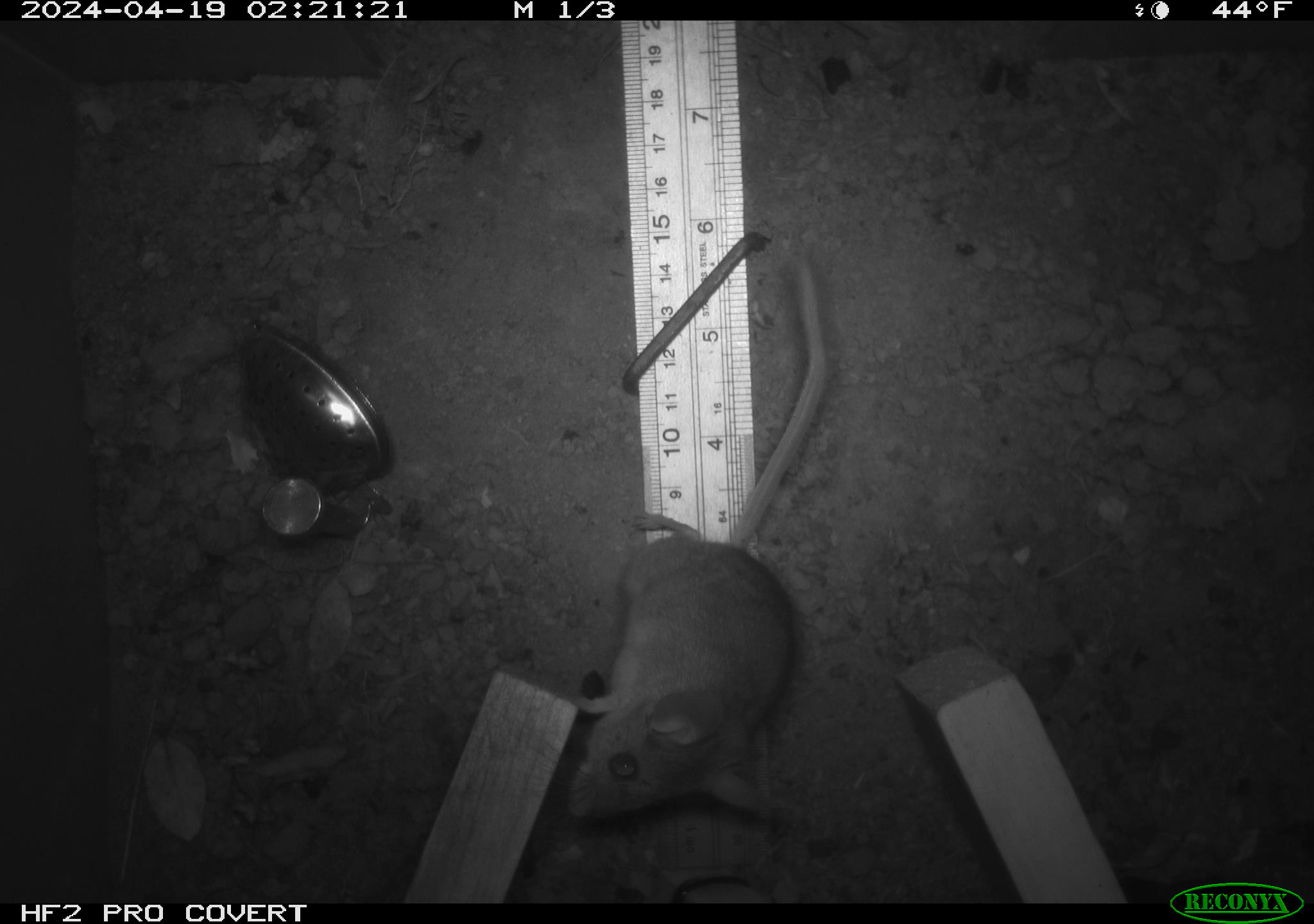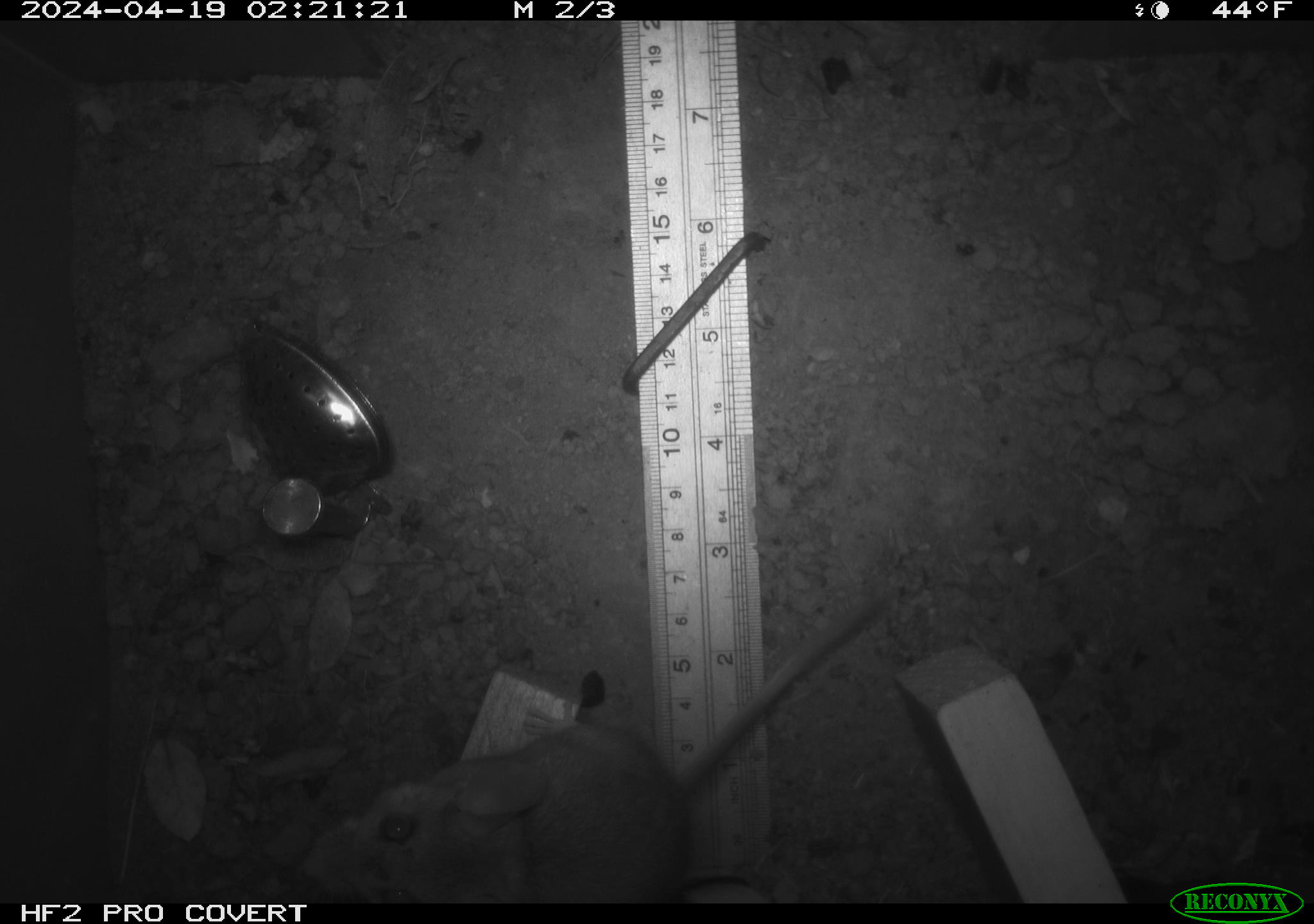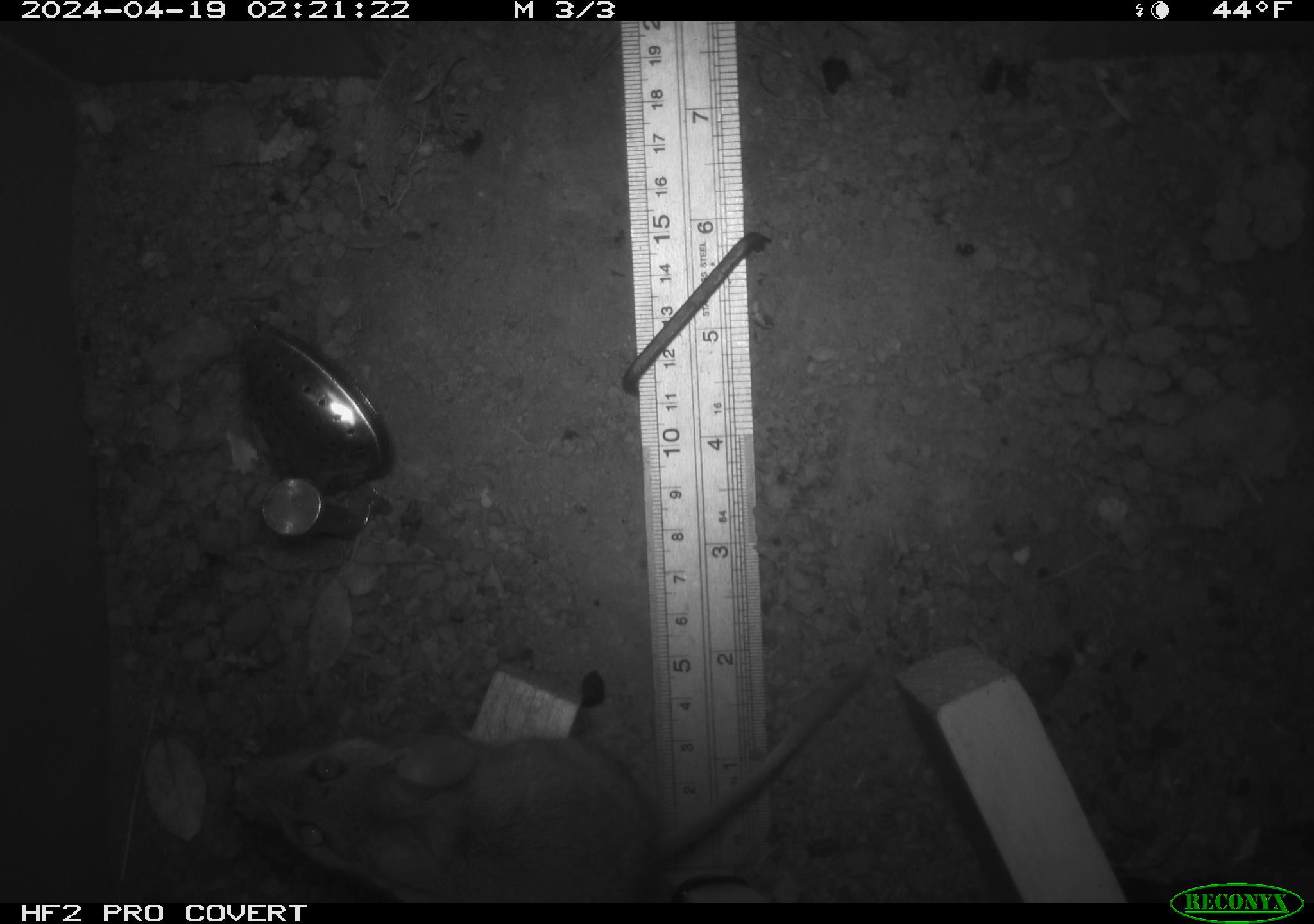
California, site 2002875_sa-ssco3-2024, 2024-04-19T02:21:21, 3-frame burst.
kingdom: Animalia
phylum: Chordata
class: Mammalia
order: Rodentia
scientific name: Rodentia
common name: mouse species